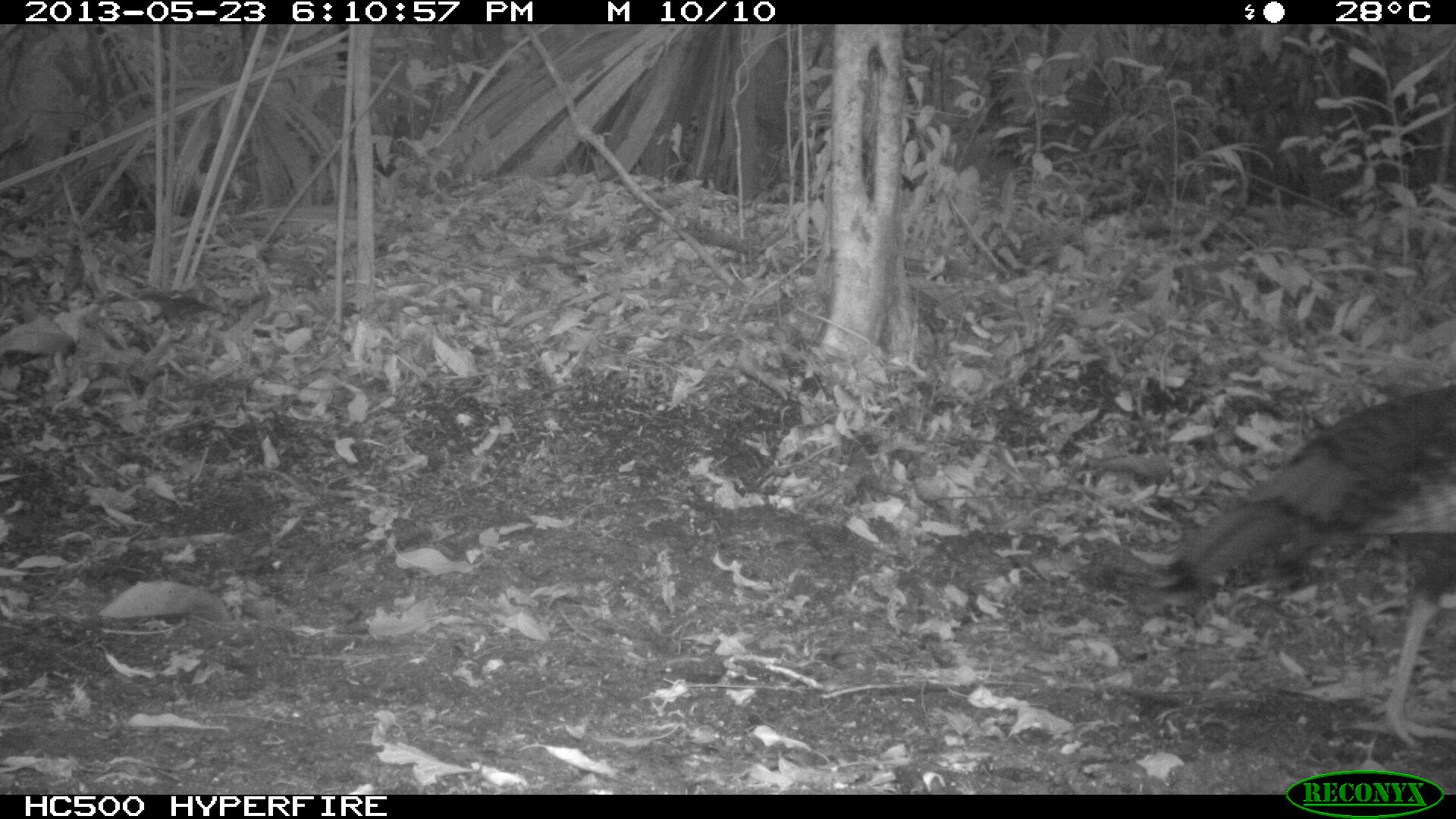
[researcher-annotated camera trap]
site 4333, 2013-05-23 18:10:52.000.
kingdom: Animalia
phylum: Chordata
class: Aves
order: Galliformes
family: Phasianidae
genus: Meleagris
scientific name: Meleagris ocellata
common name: ocellated turkey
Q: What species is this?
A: Meleagris ocellata (ocellated turkey).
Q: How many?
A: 1.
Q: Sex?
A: Male.